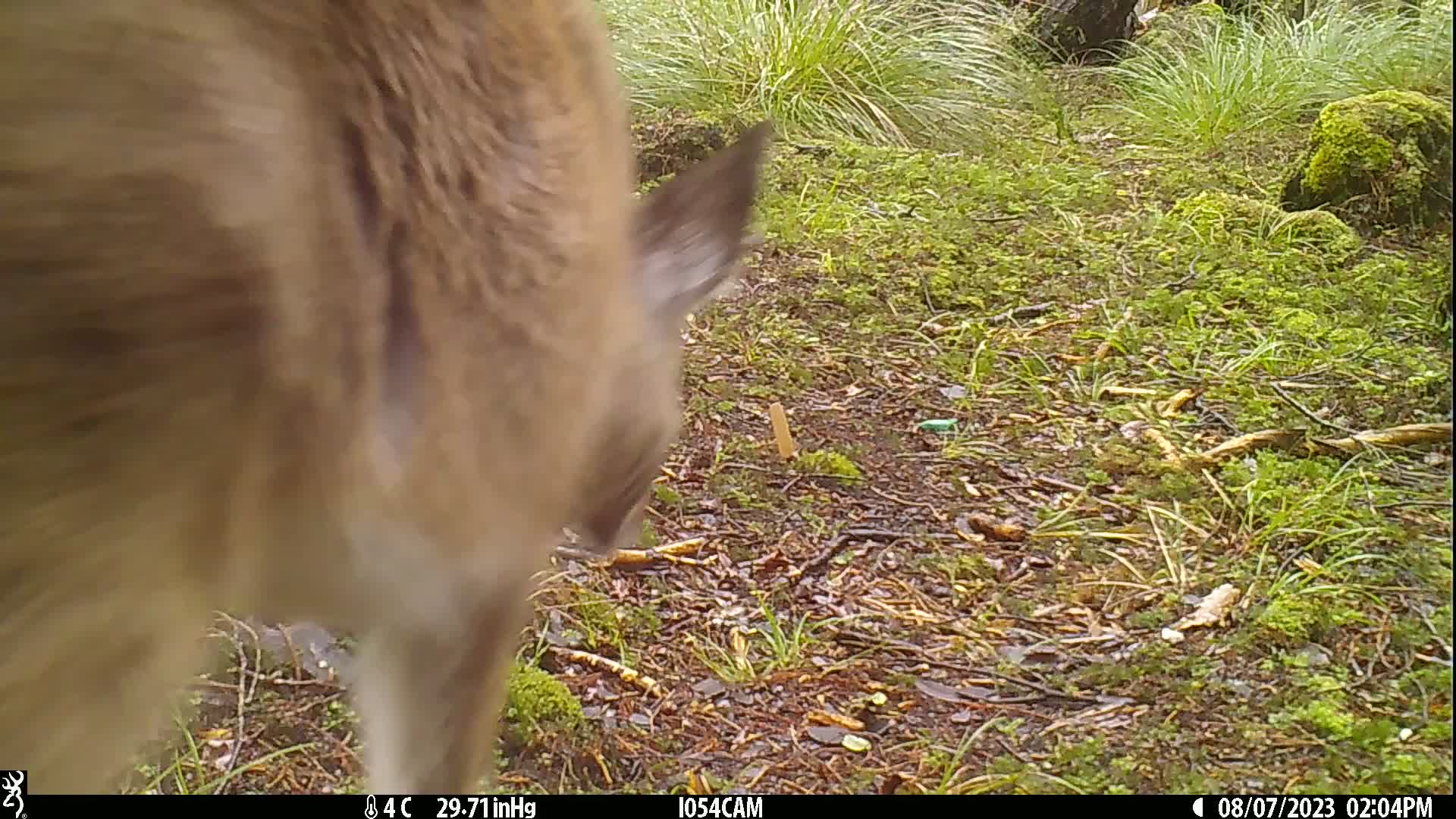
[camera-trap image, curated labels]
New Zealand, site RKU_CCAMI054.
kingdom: Animalia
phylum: Chordata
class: Mammalia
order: Artiodactyla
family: Cervidae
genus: Odocoileus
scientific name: Odocoileus virginianus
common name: white-tailed deer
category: white tailed deer